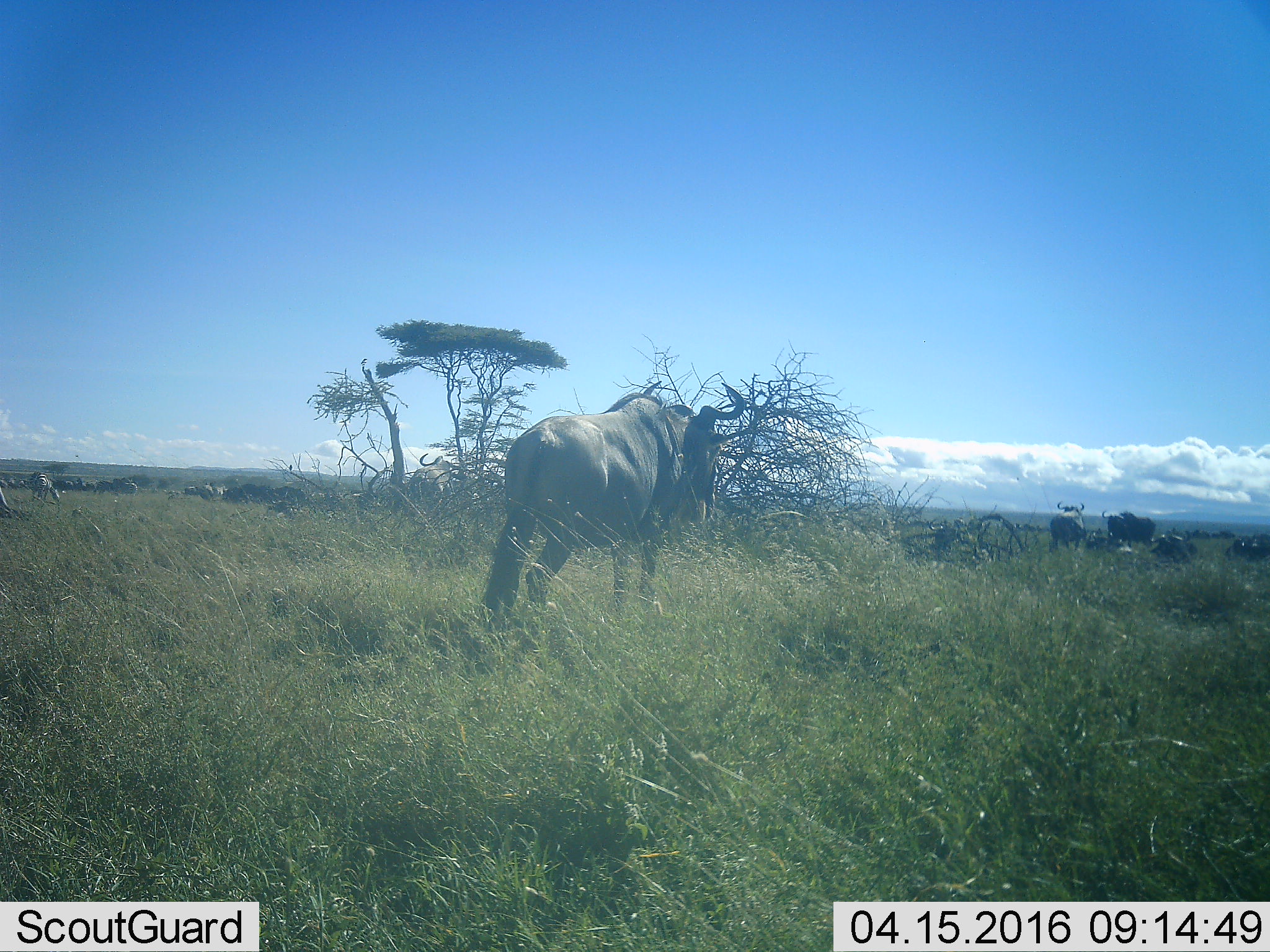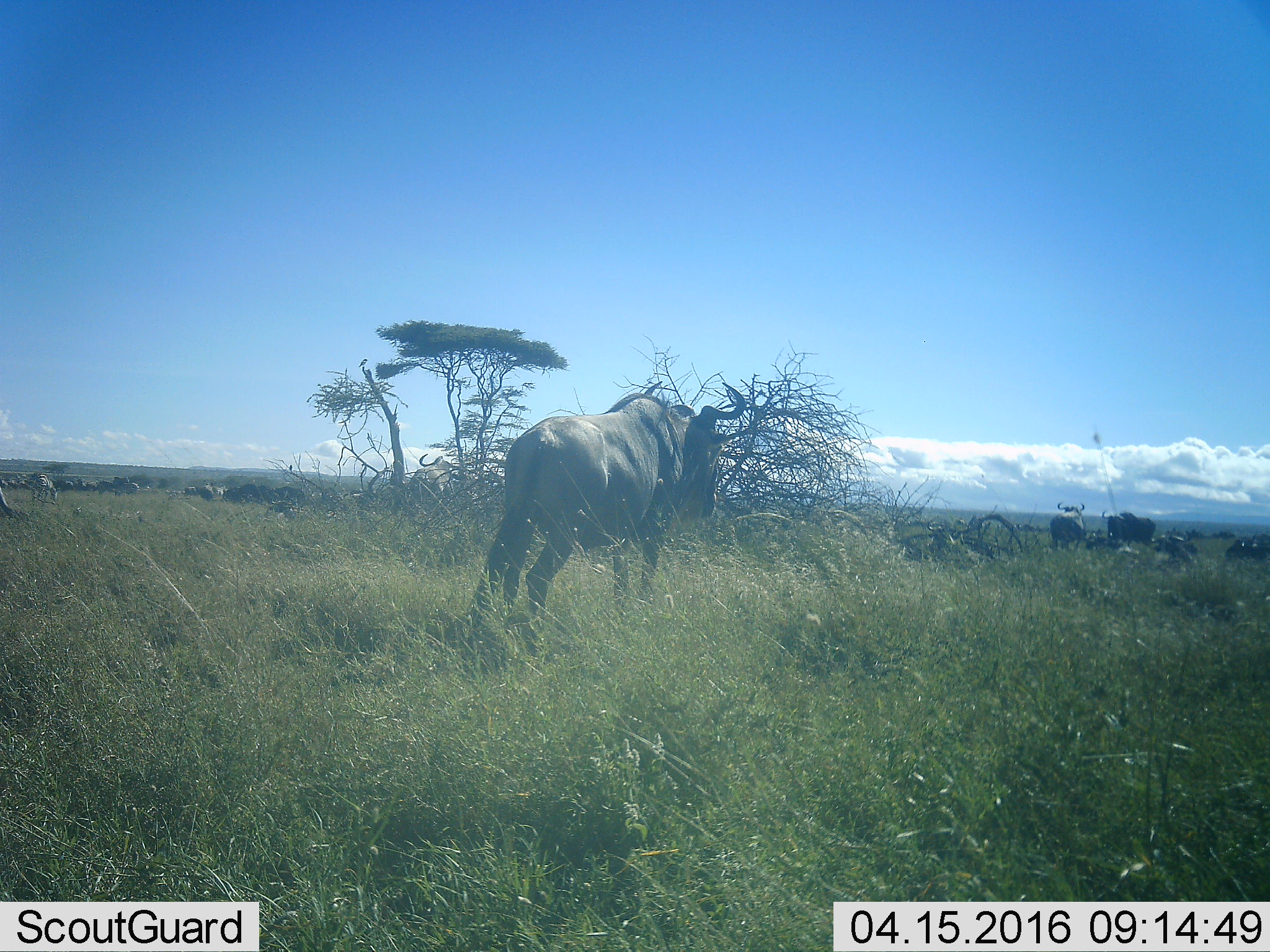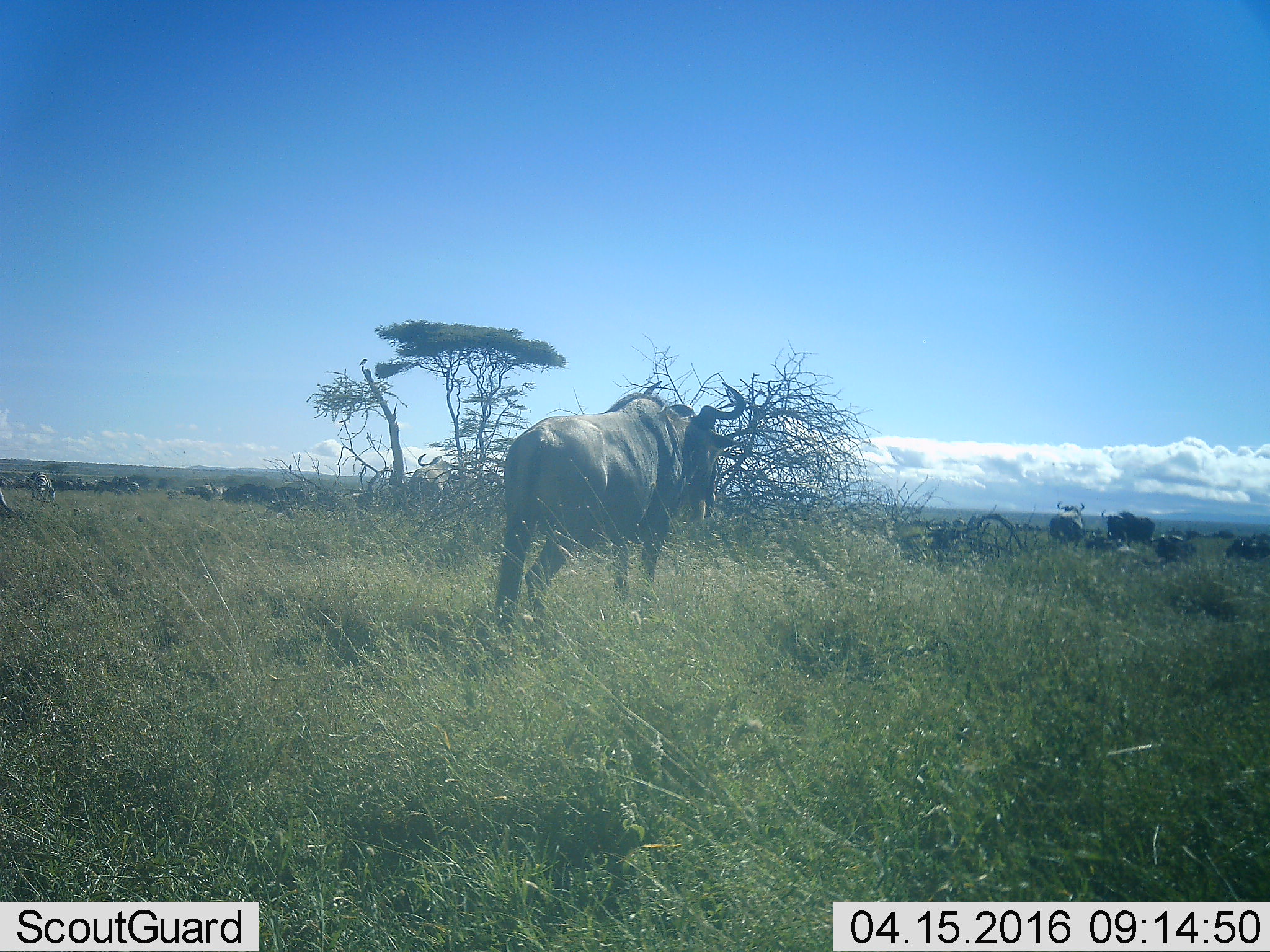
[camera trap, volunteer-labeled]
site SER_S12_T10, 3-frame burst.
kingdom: Animalia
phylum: Chordata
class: Mammalia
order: Artiodactyla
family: Bovidae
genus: Connochaetes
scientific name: Connochaetes taurinus taurinus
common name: blue wildebeest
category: wildebeestblue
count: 11-50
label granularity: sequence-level